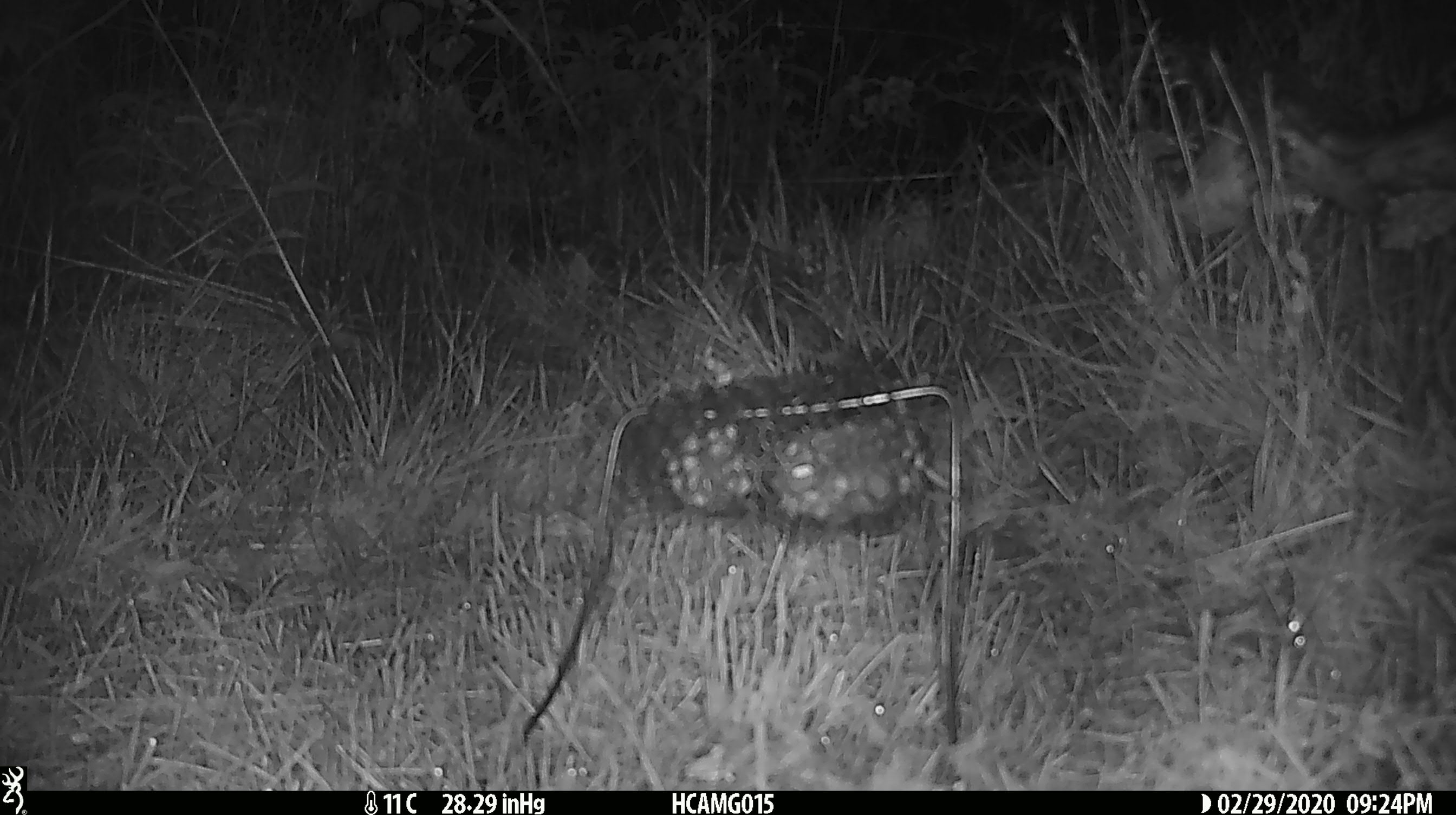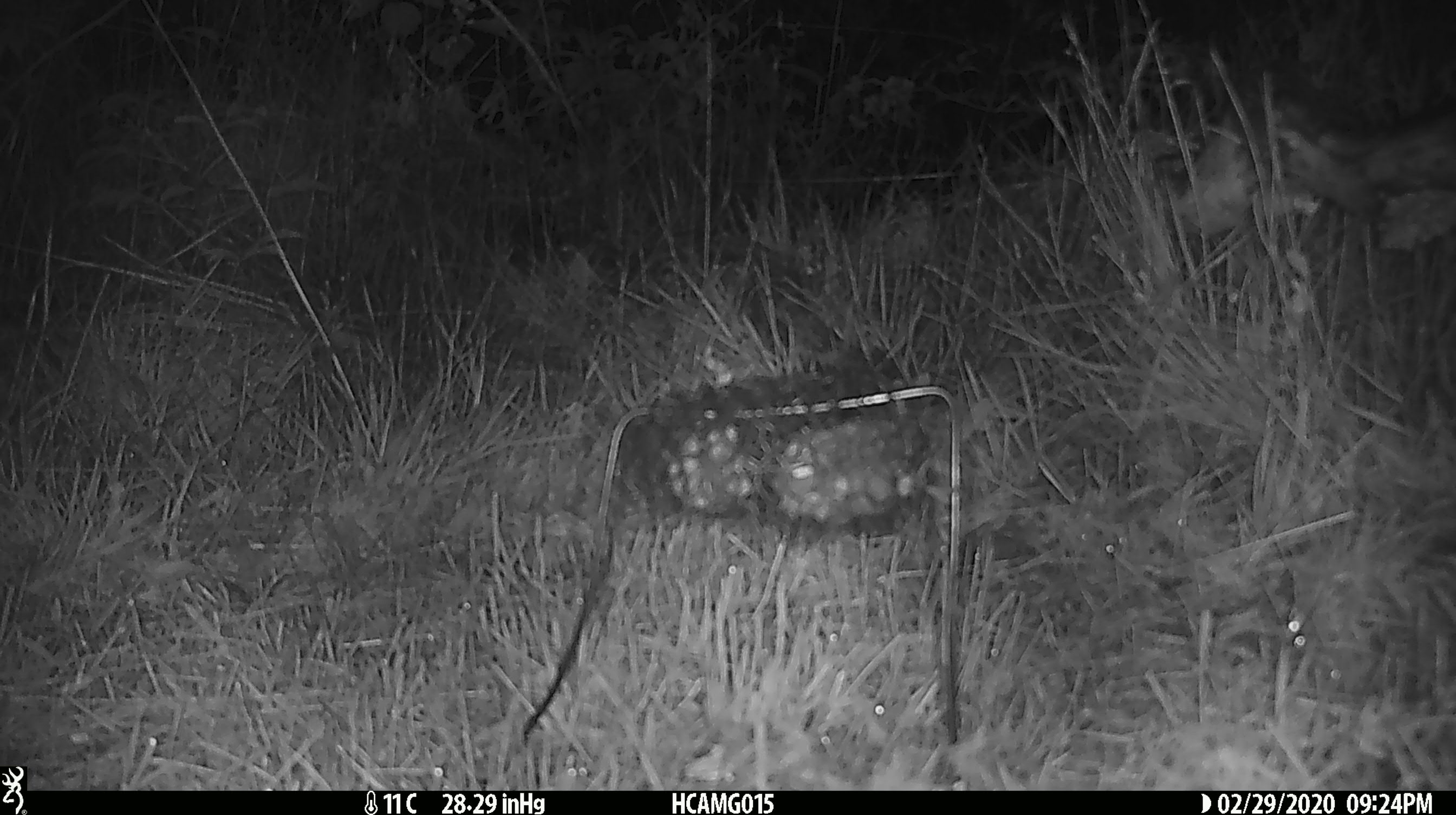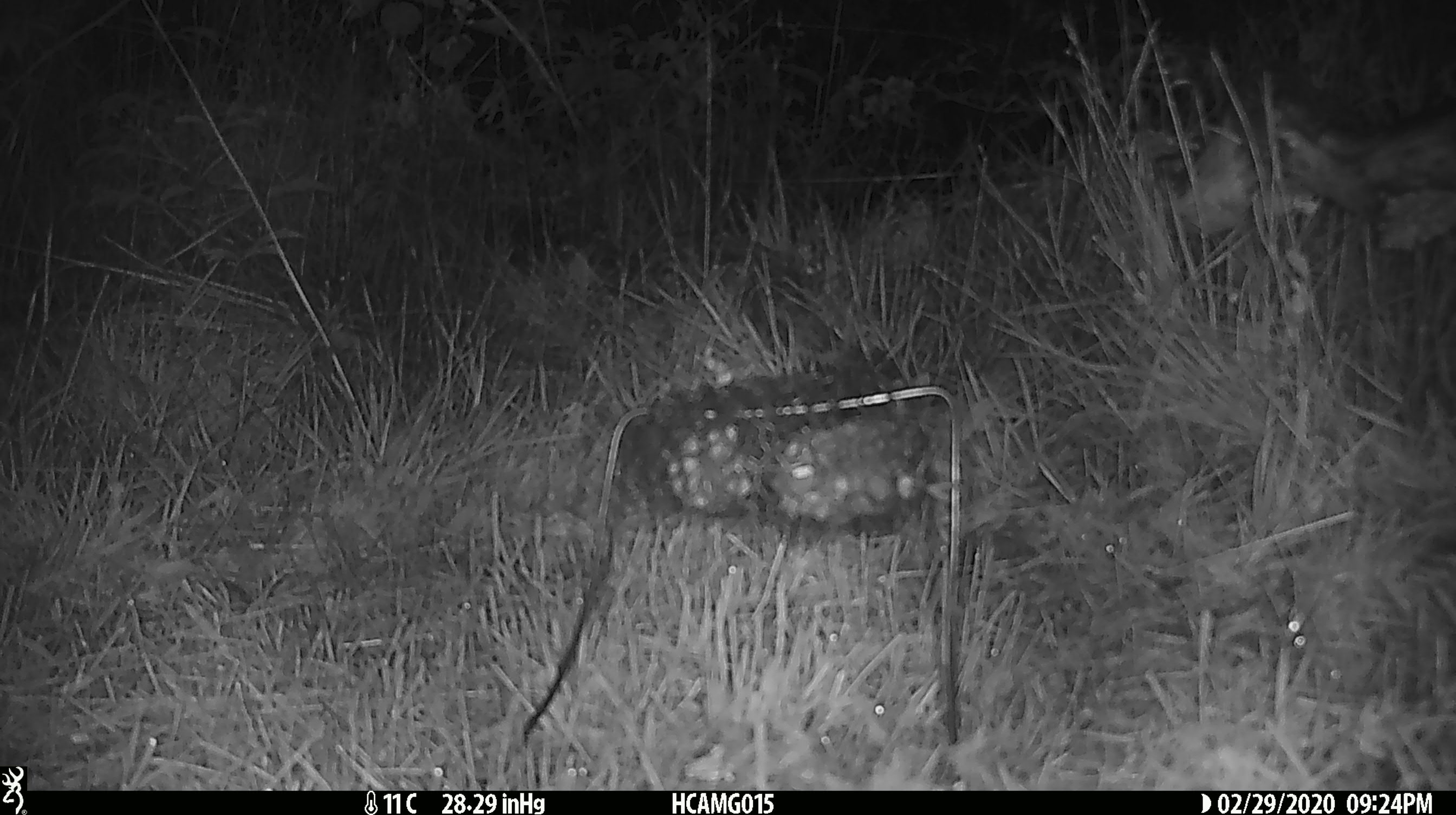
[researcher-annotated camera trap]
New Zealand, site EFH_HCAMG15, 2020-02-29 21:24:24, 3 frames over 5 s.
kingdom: Animalia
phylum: Chordata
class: Mammalia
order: Rodentia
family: Muridae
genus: Mus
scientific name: Mus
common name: mouse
Mouse (Mus).